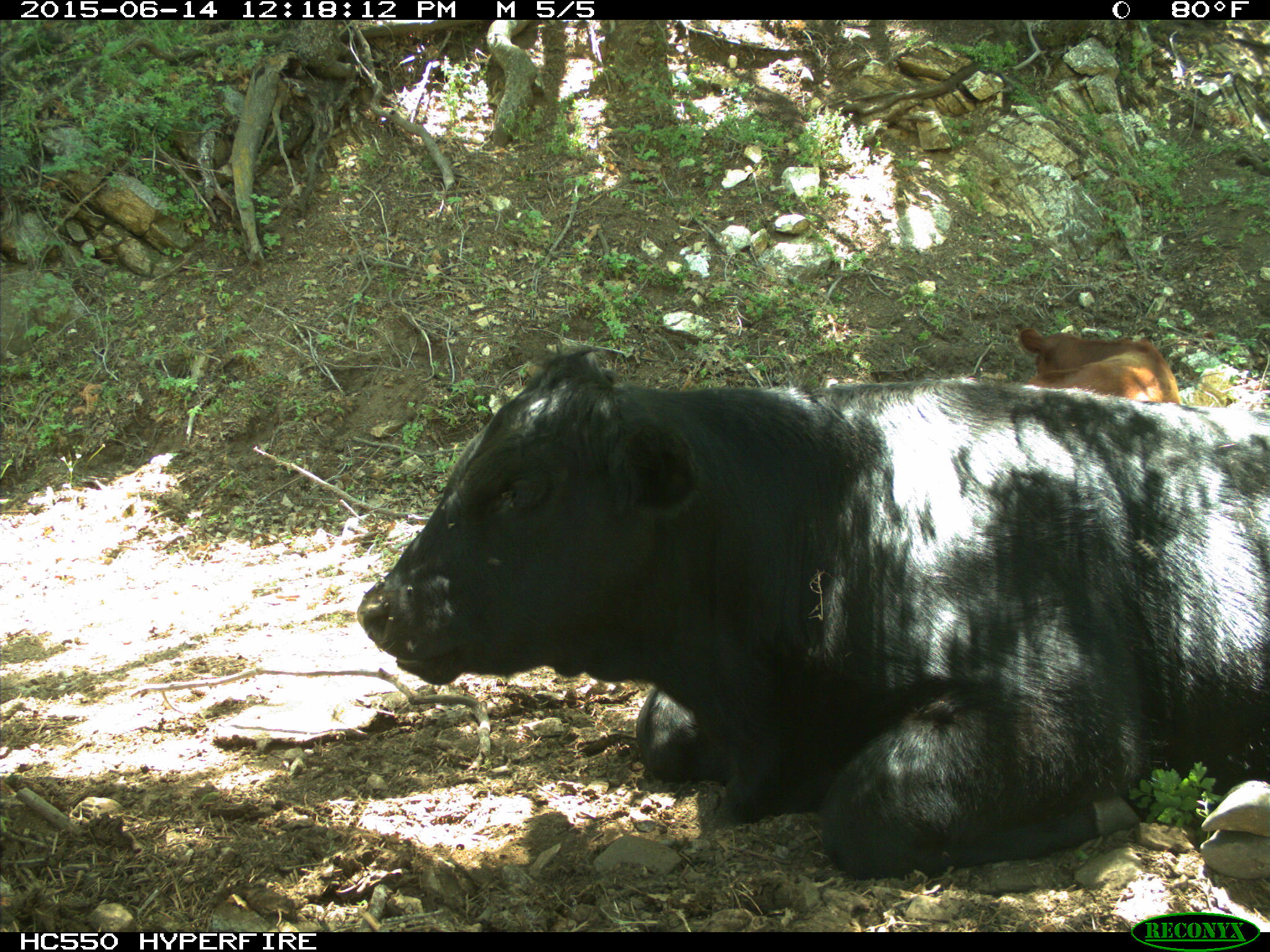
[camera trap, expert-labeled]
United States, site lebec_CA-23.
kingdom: Animalia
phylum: Chordata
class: Mammalia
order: Artiodactyla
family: Bovidae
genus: Bos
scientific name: Bos taurus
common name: domestic cow